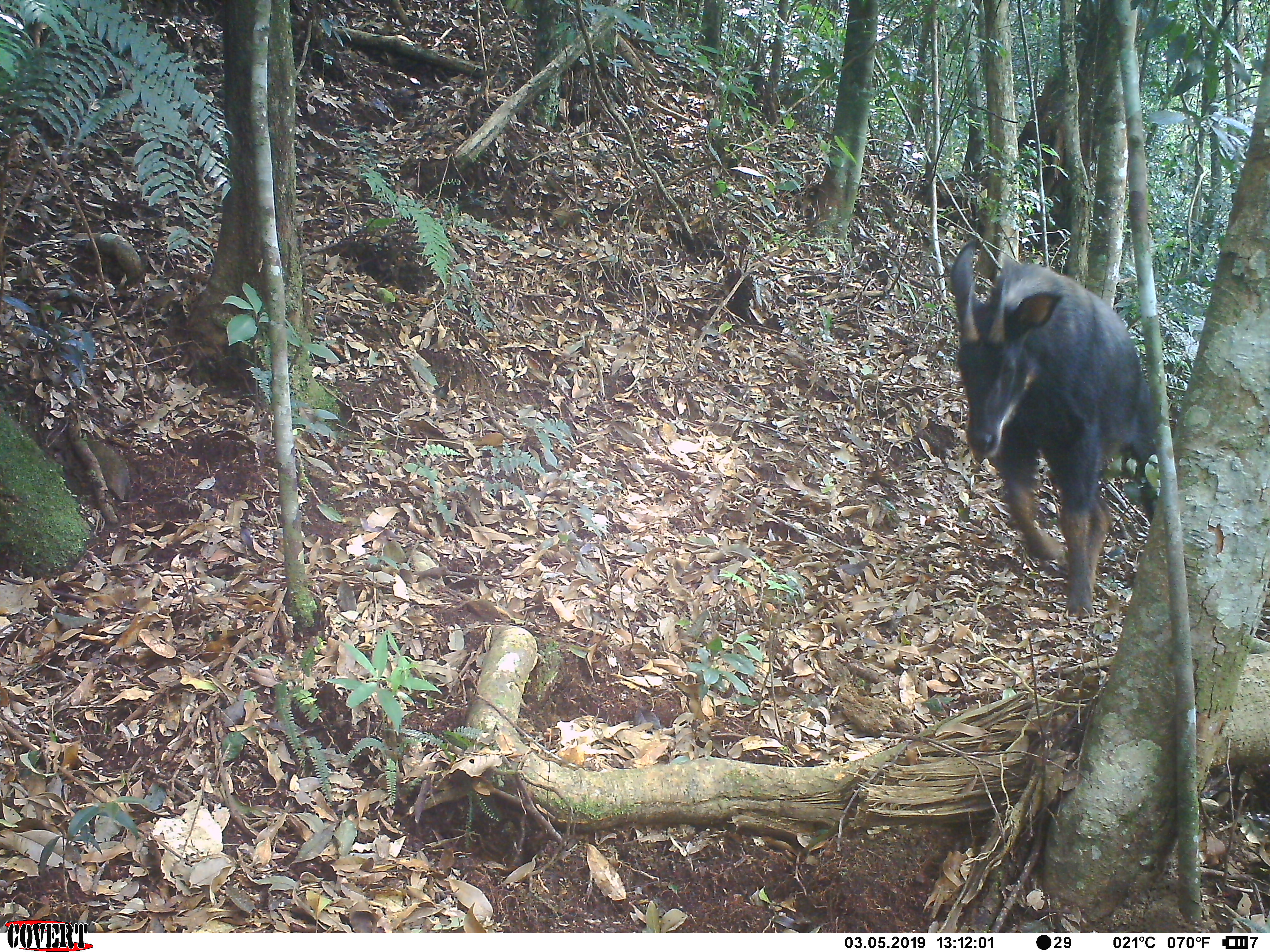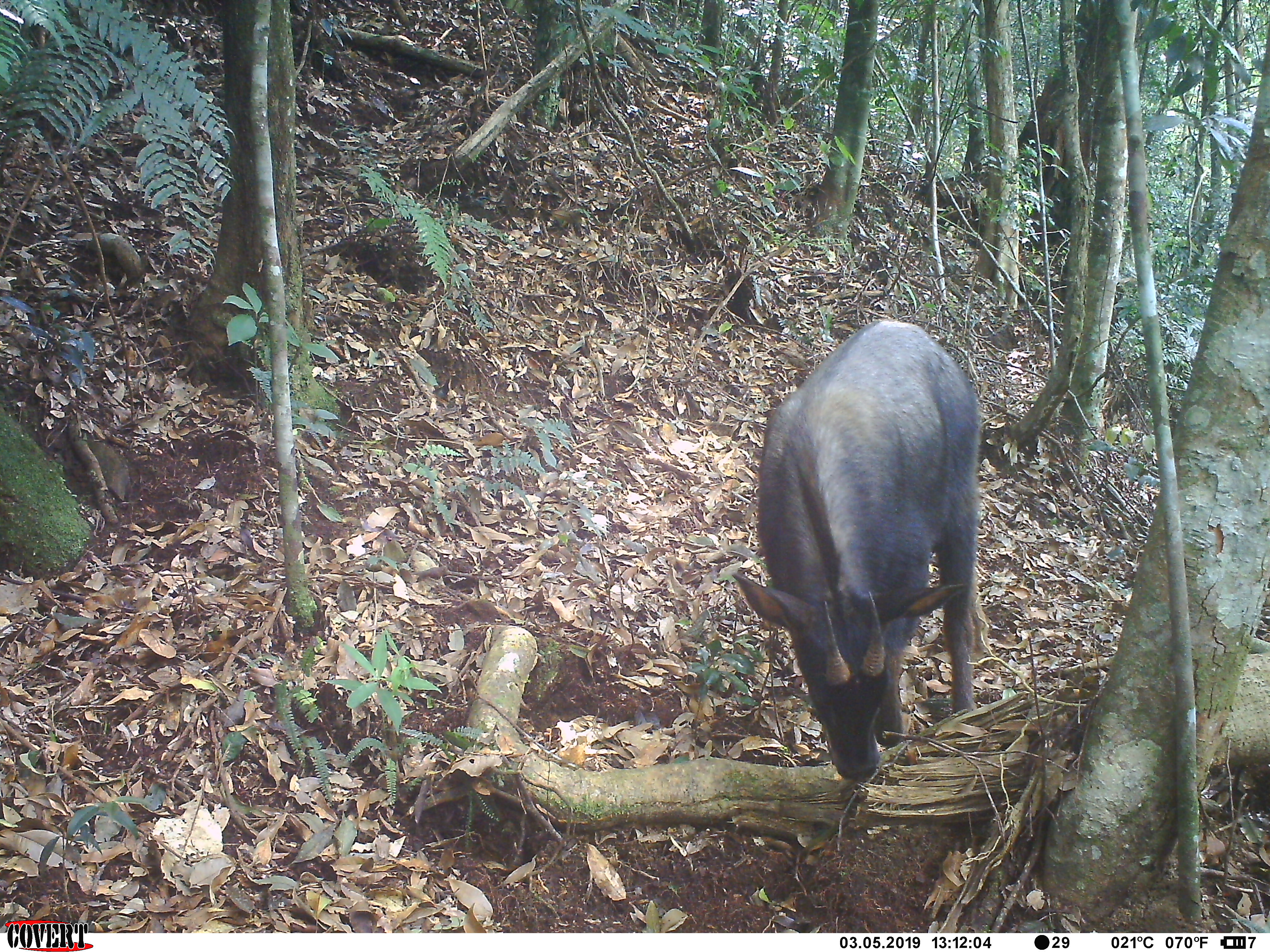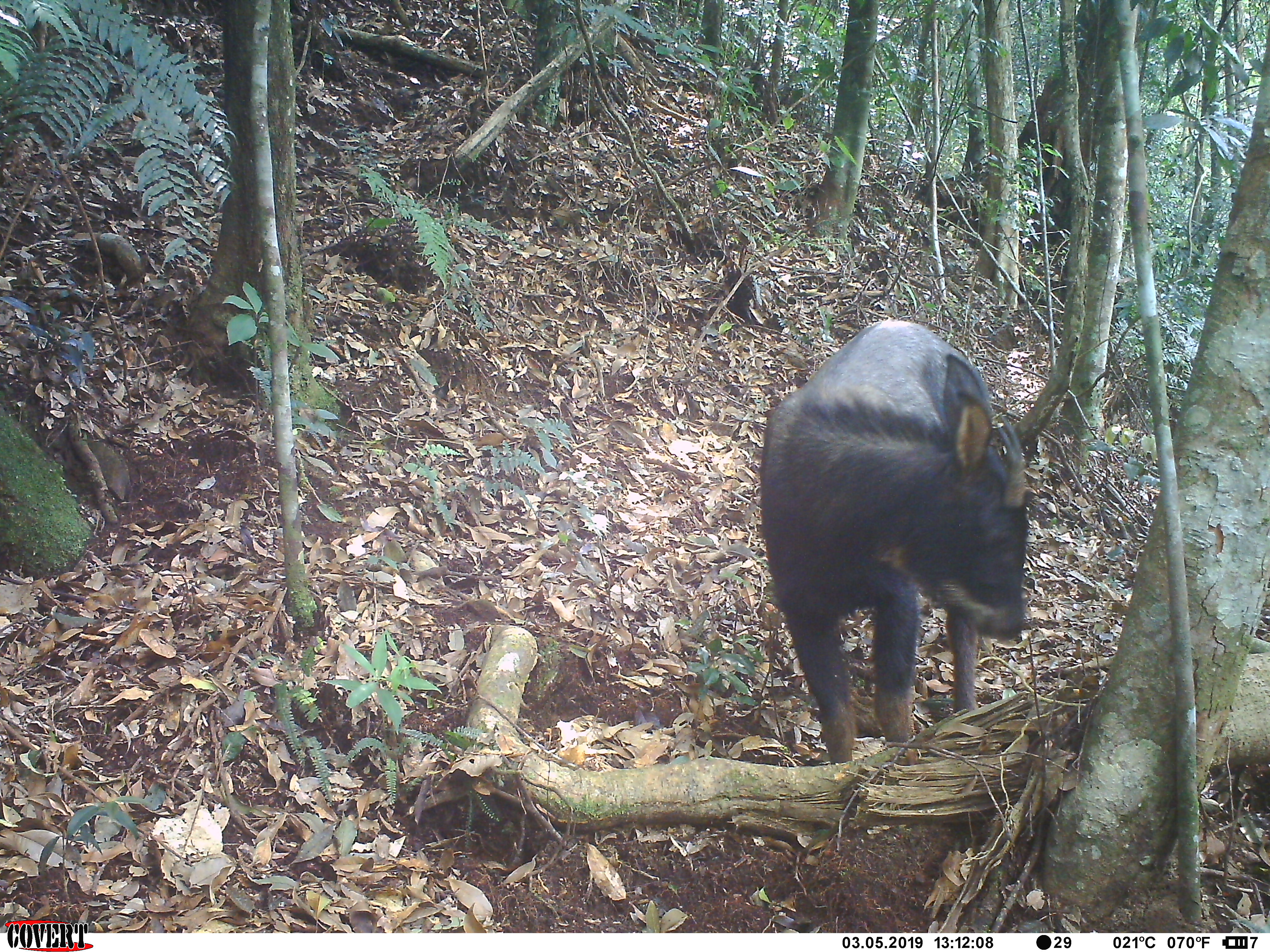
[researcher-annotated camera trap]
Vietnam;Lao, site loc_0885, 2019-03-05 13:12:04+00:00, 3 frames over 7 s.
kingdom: Animalia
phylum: Chordata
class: Mammalia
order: Artiodactyla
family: Bovidae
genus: Capricornis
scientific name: Capricornis sumatraensis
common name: chinese serow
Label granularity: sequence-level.